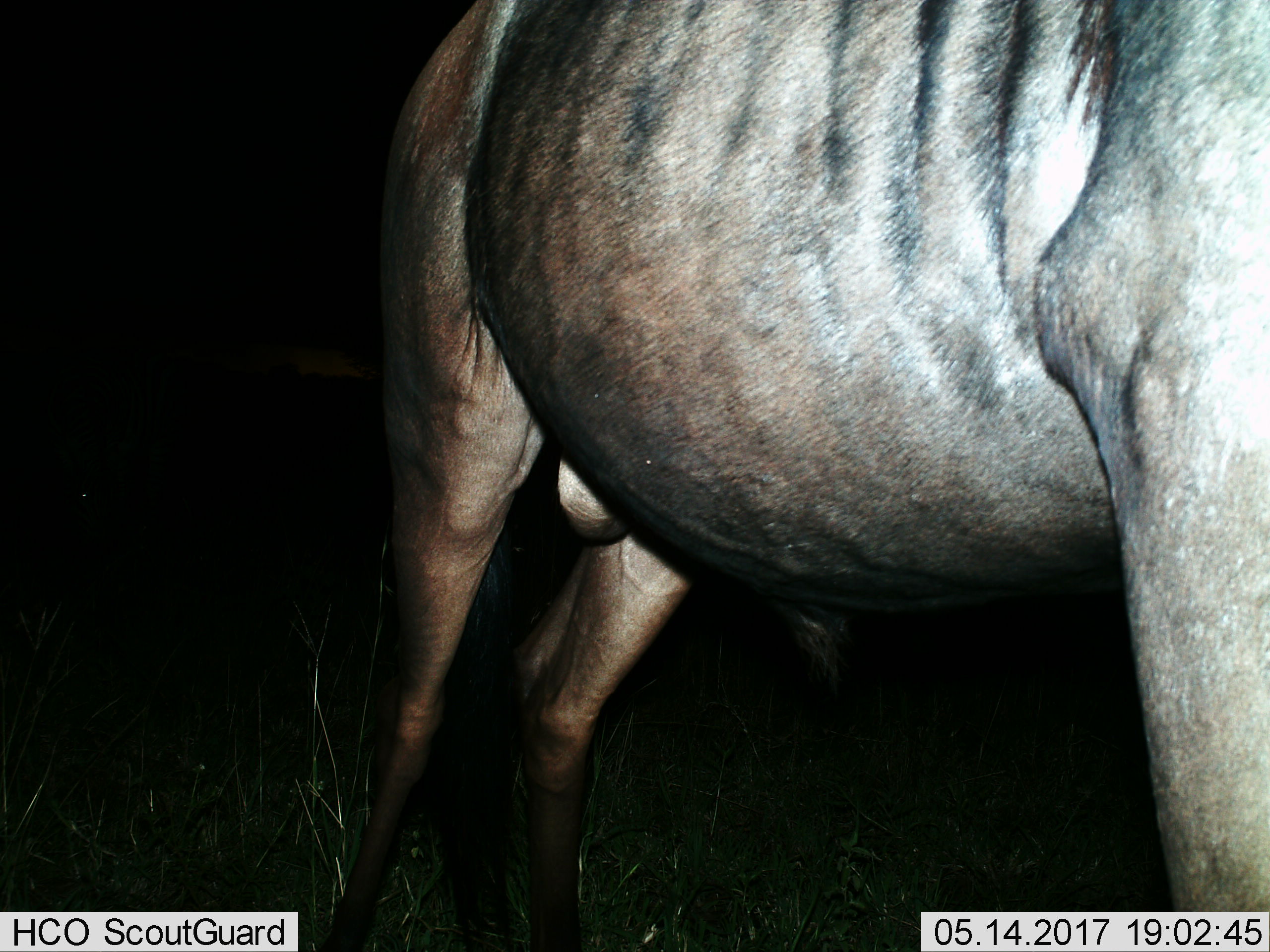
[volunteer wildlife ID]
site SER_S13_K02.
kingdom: Animalia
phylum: Chordata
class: Mammalia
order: Artiodactyla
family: Bovidae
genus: Connochaetes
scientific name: Connochaetes taurinus taurinus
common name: blue wildebeest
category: wildebeestblue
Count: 1.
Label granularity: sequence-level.